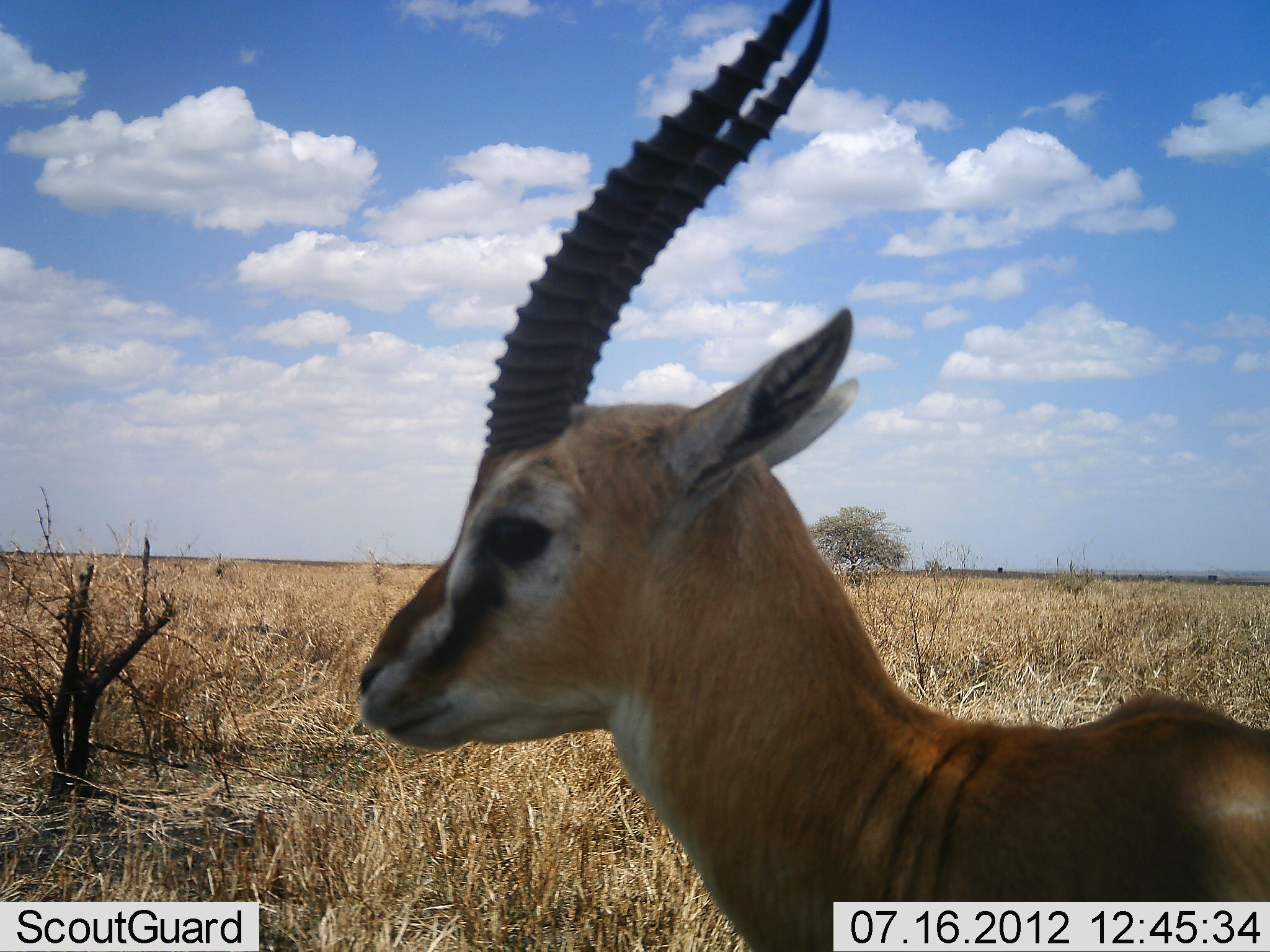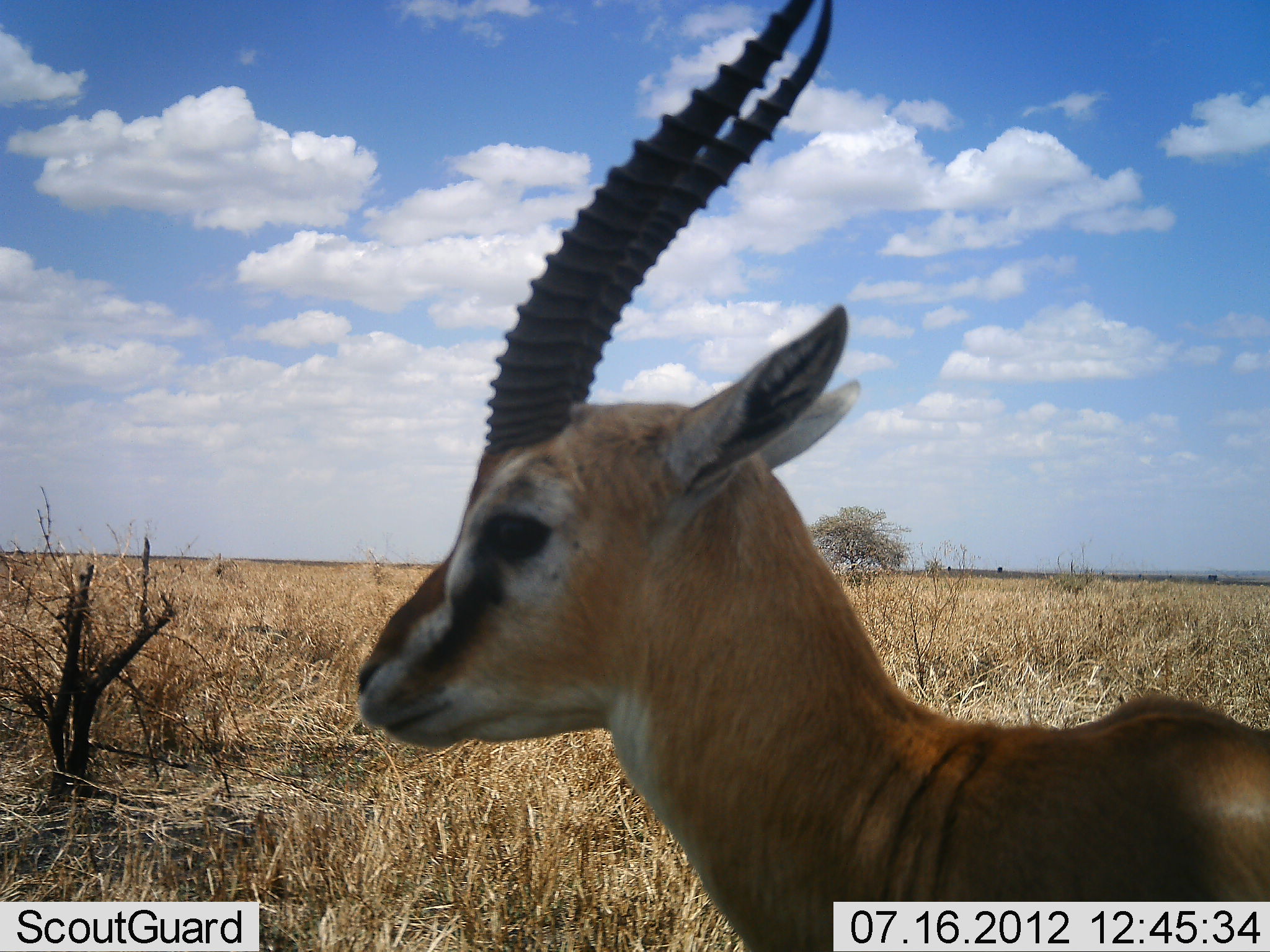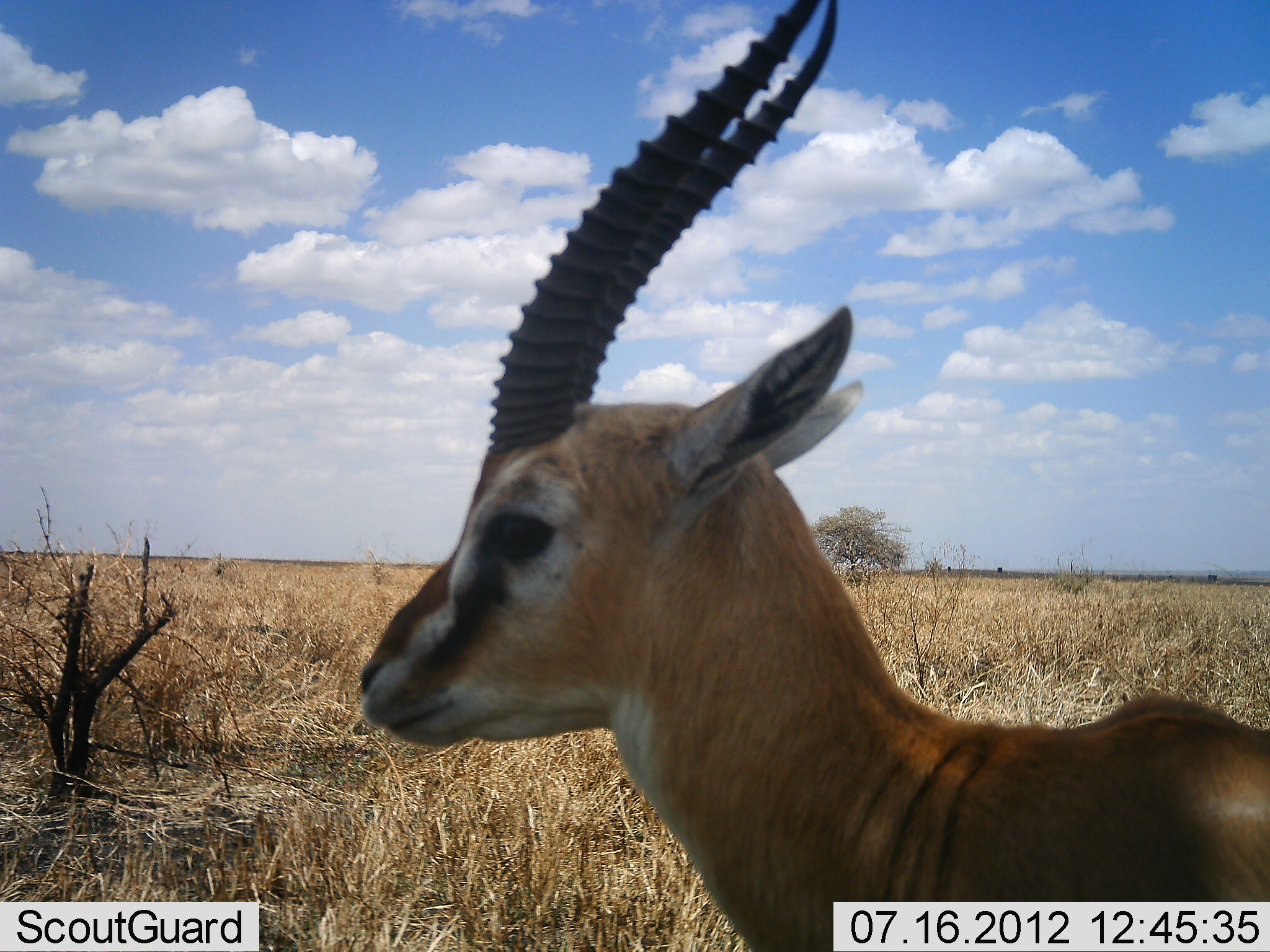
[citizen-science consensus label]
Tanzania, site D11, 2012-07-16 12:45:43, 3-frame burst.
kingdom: Animalia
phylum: Chordata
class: Mammalia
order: Artiodactyla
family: Bovidae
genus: Eudorcas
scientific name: Eudorcas thomsonii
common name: thomson's gazelle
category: gazellethomsons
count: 1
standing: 90%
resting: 10%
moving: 0%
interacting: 0%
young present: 0%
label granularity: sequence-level